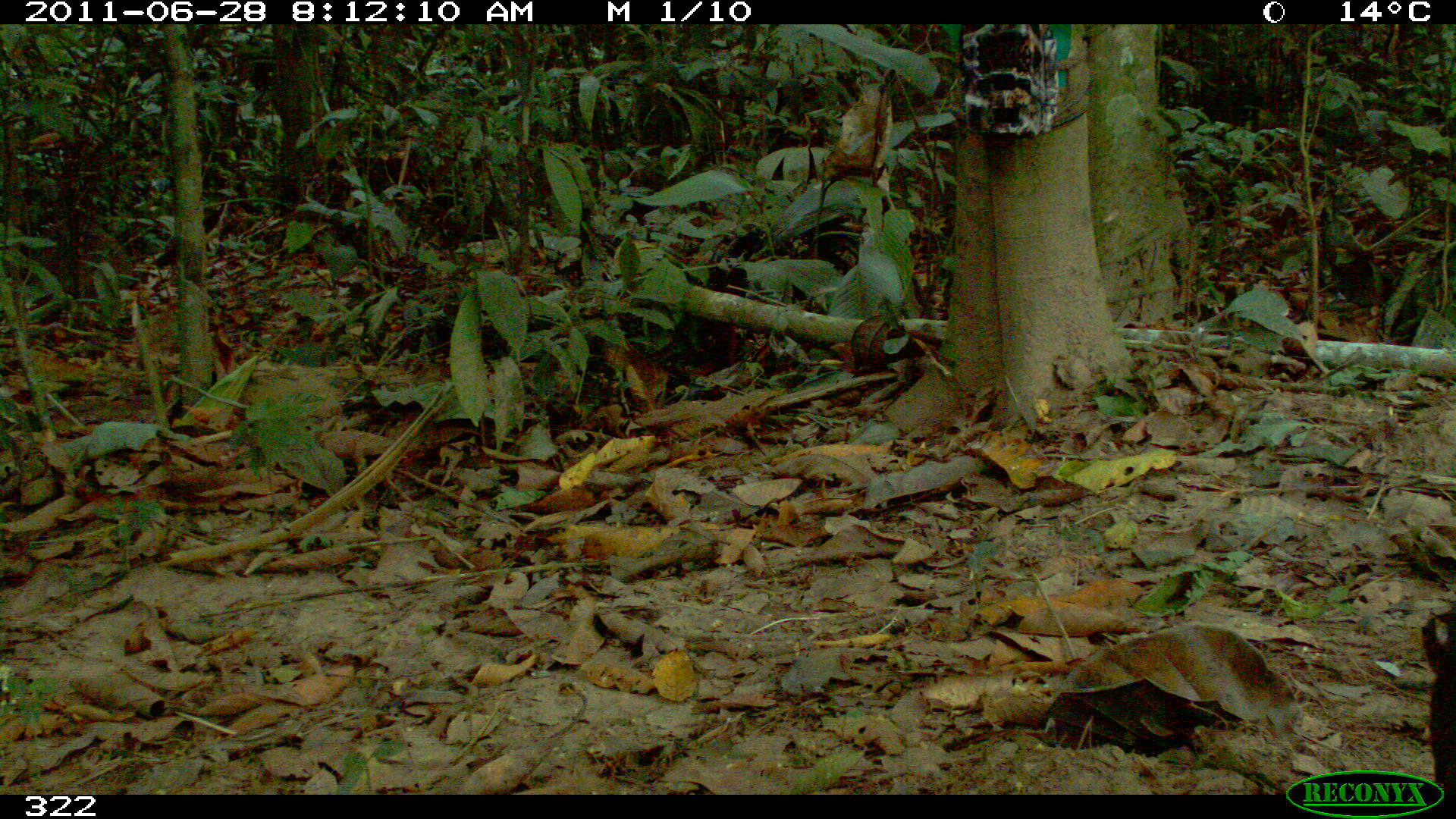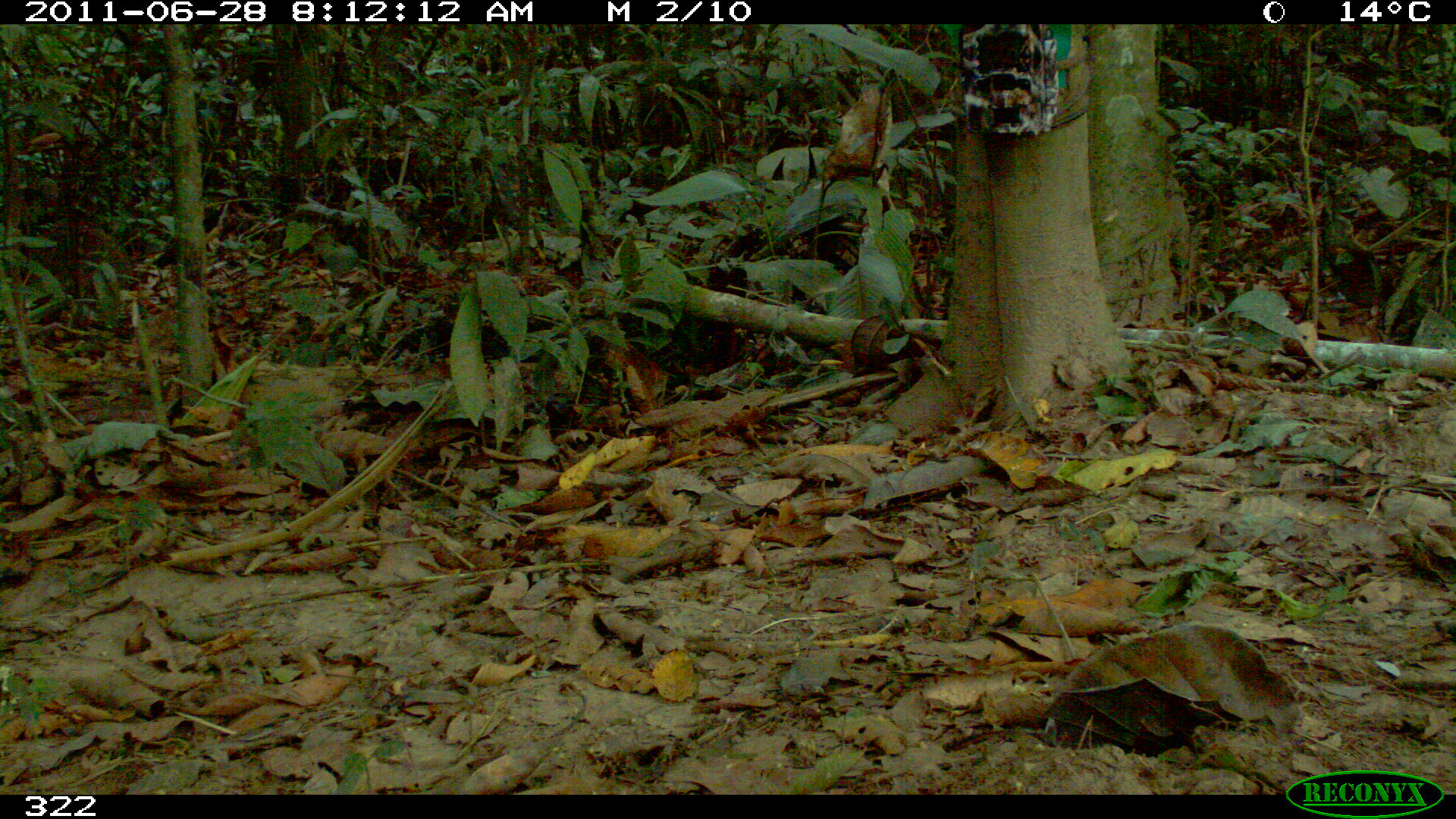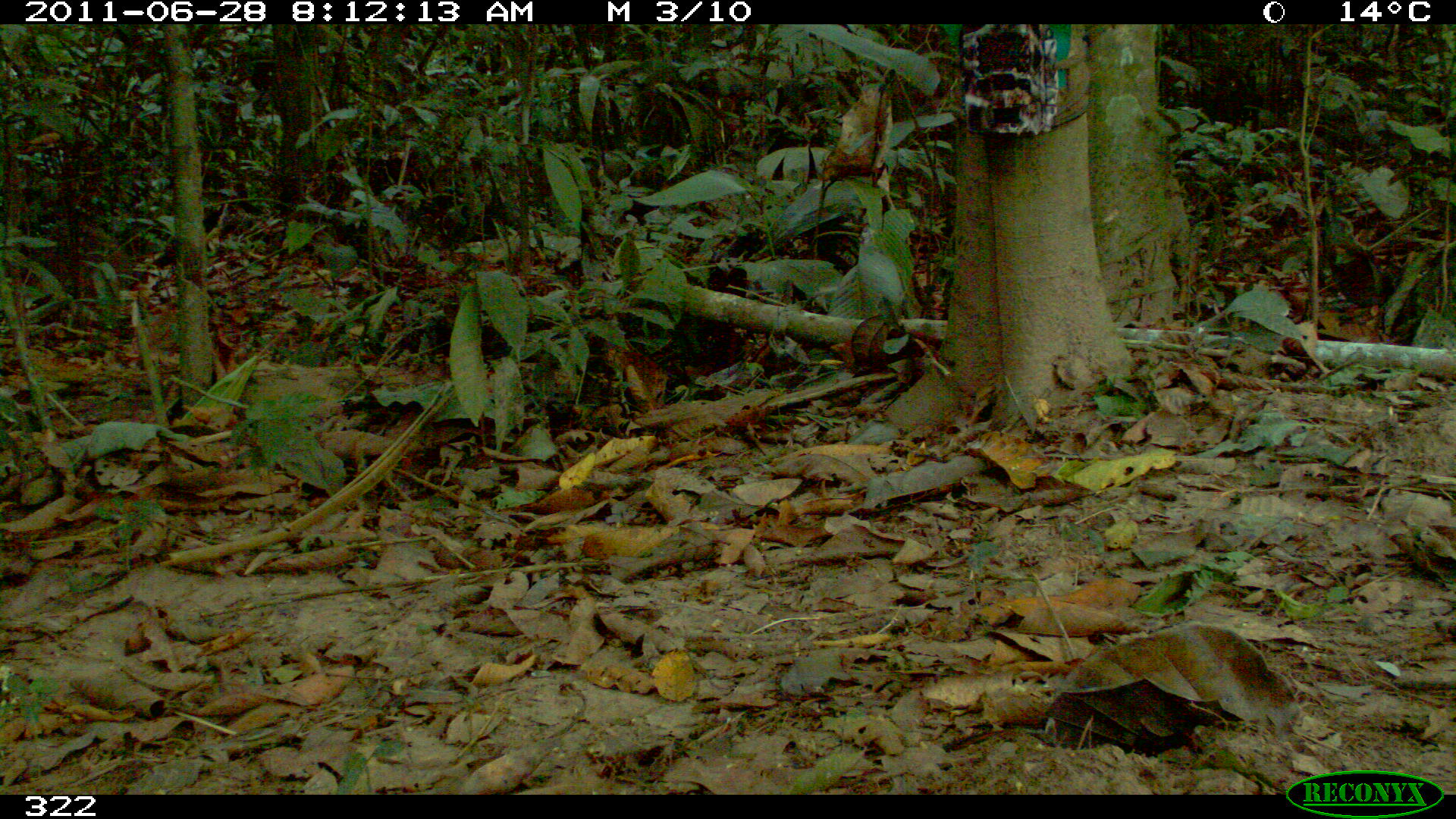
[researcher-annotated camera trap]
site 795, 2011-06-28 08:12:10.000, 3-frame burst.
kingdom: Animalia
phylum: Chordata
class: Mammalia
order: Rodentia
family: Sciuridae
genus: Sciurus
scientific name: Sciurus ignitus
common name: bolivian squirrel